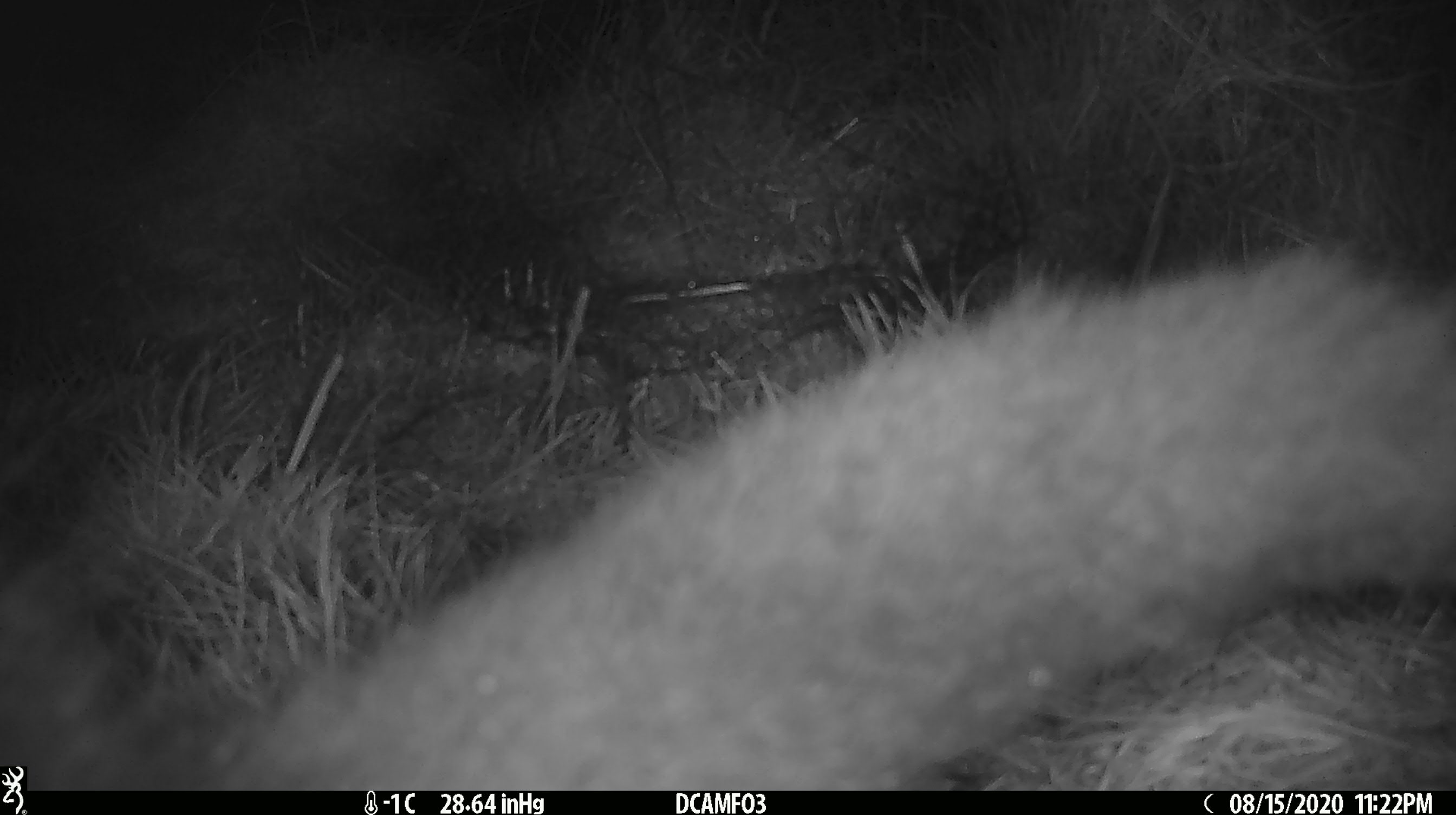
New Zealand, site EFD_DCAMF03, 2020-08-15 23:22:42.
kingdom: Animalia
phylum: Chordata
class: Mammalia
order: Diprotodontia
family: Phalangeridae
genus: Trichosurus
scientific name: Trichosurus vulpecula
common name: common brushtail possum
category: possum